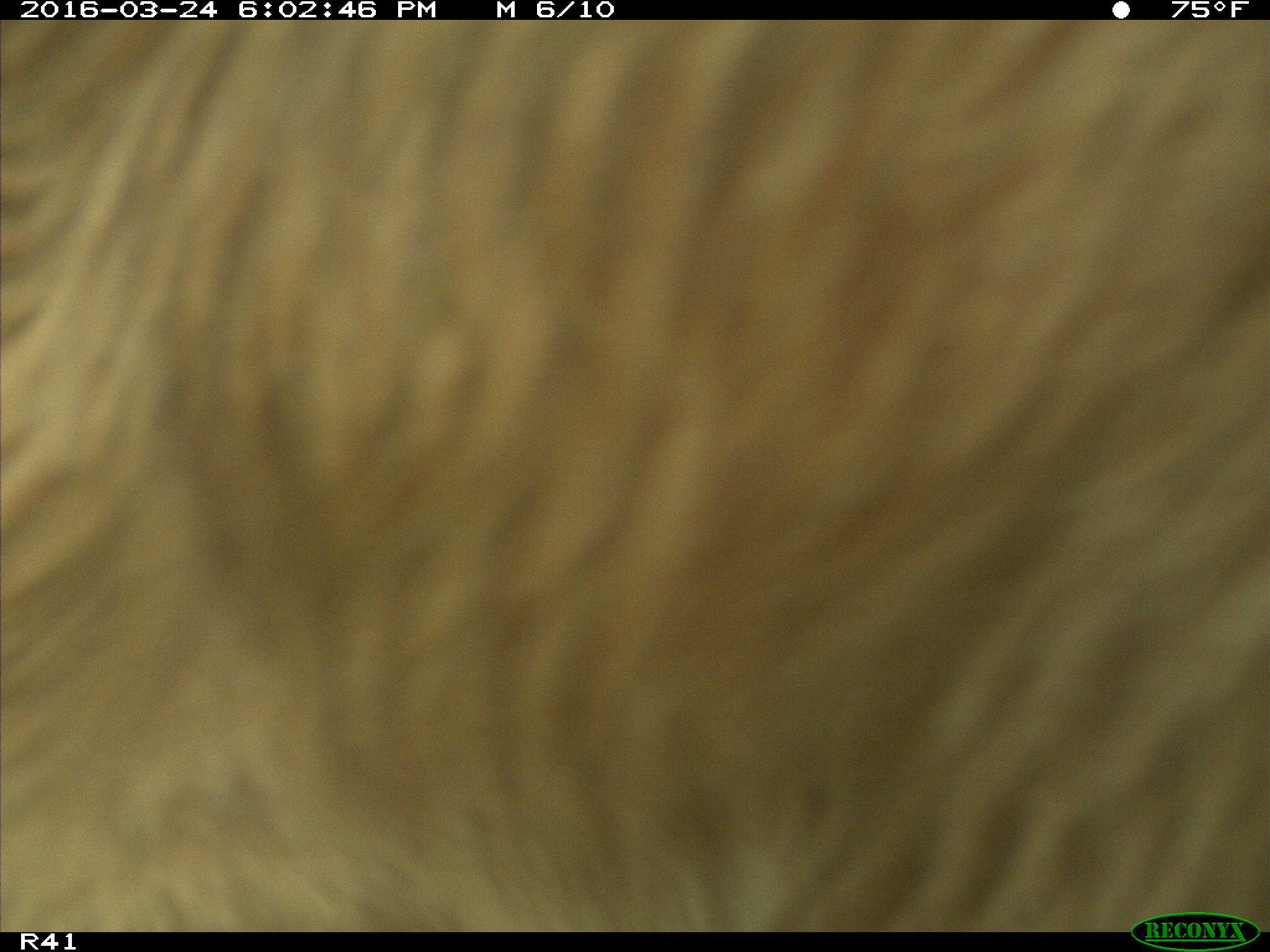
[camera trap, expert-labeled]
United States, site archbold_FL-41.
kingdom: Animalia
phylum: Chordata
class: Mammalia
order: Artiodactyla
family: Bovidae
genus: Bos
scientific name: Bos taurus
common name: domestic cow